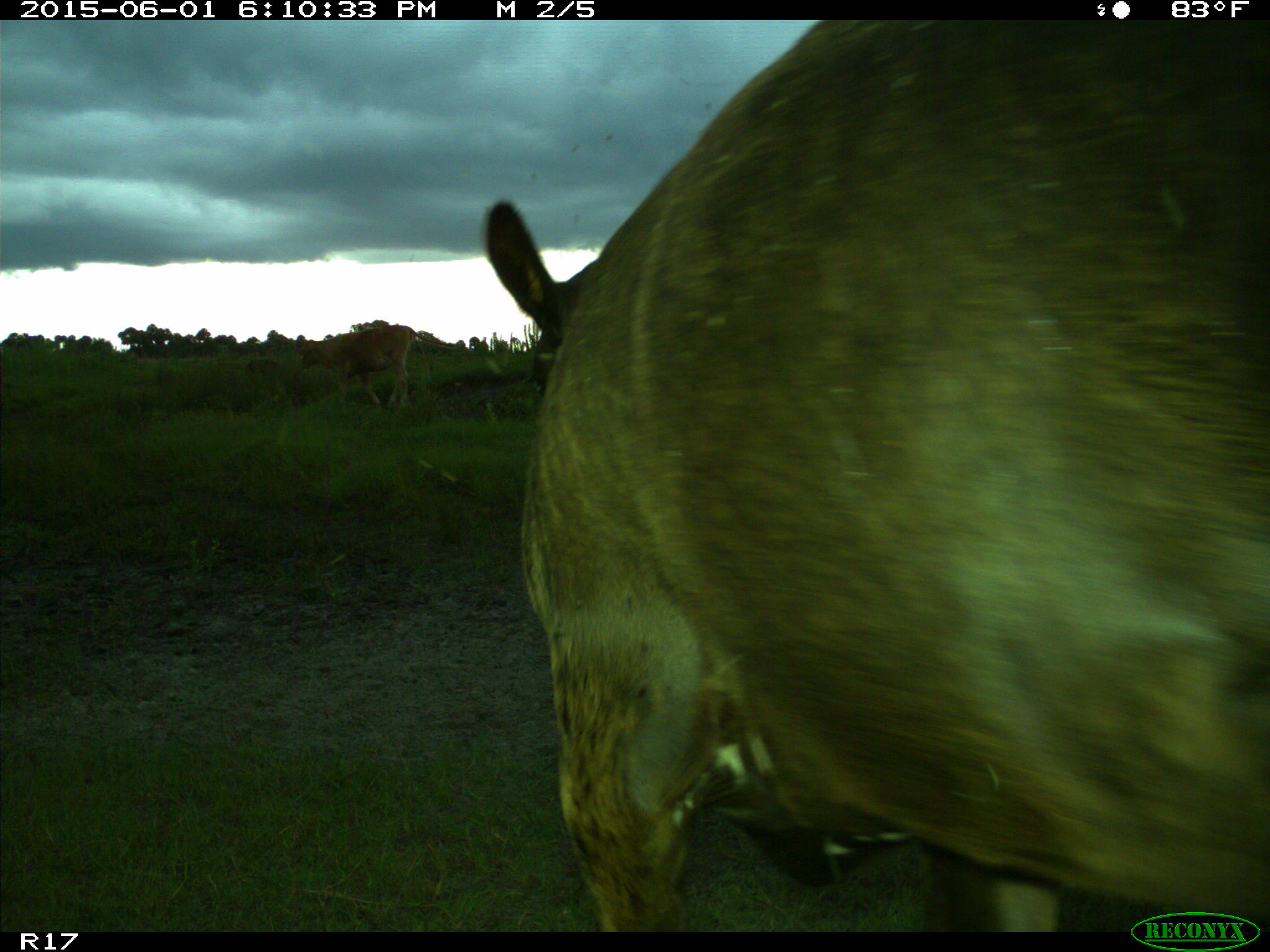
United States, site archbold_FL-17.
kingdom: Animalia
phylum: Chordata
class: Mammalia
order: Artiodactyla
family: Bovidae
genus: Bos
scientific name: Bos taurus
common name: domestic cow